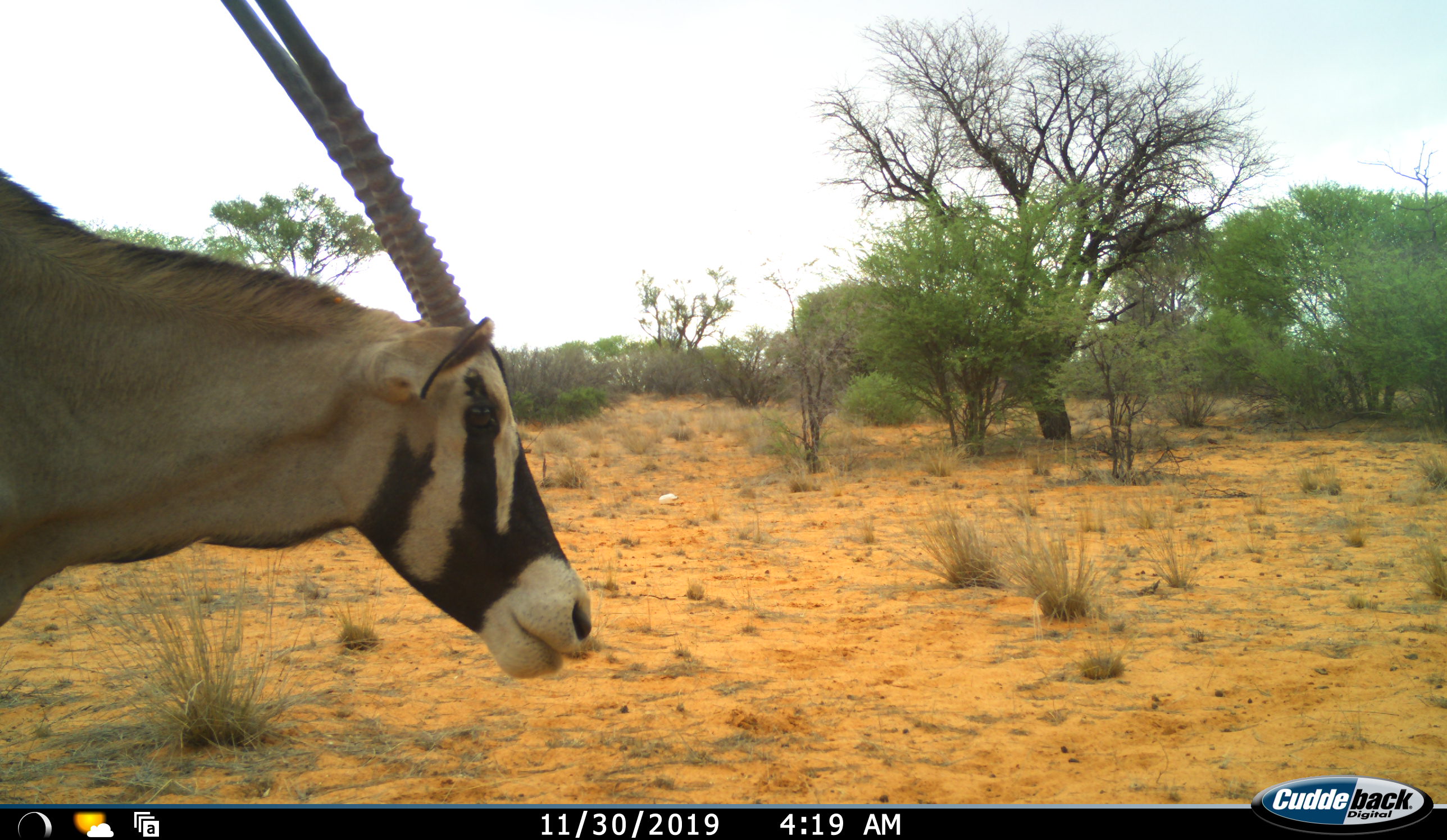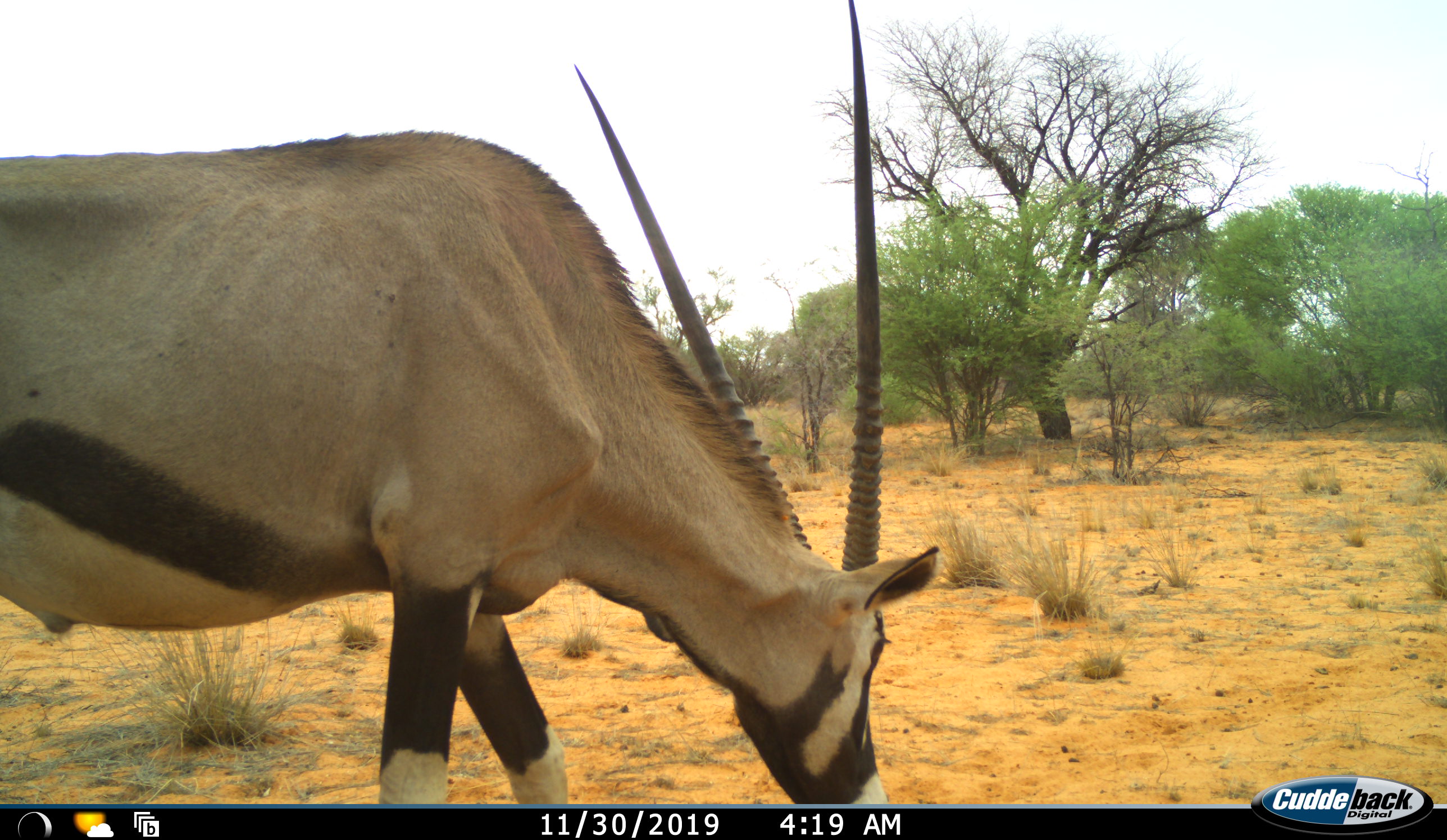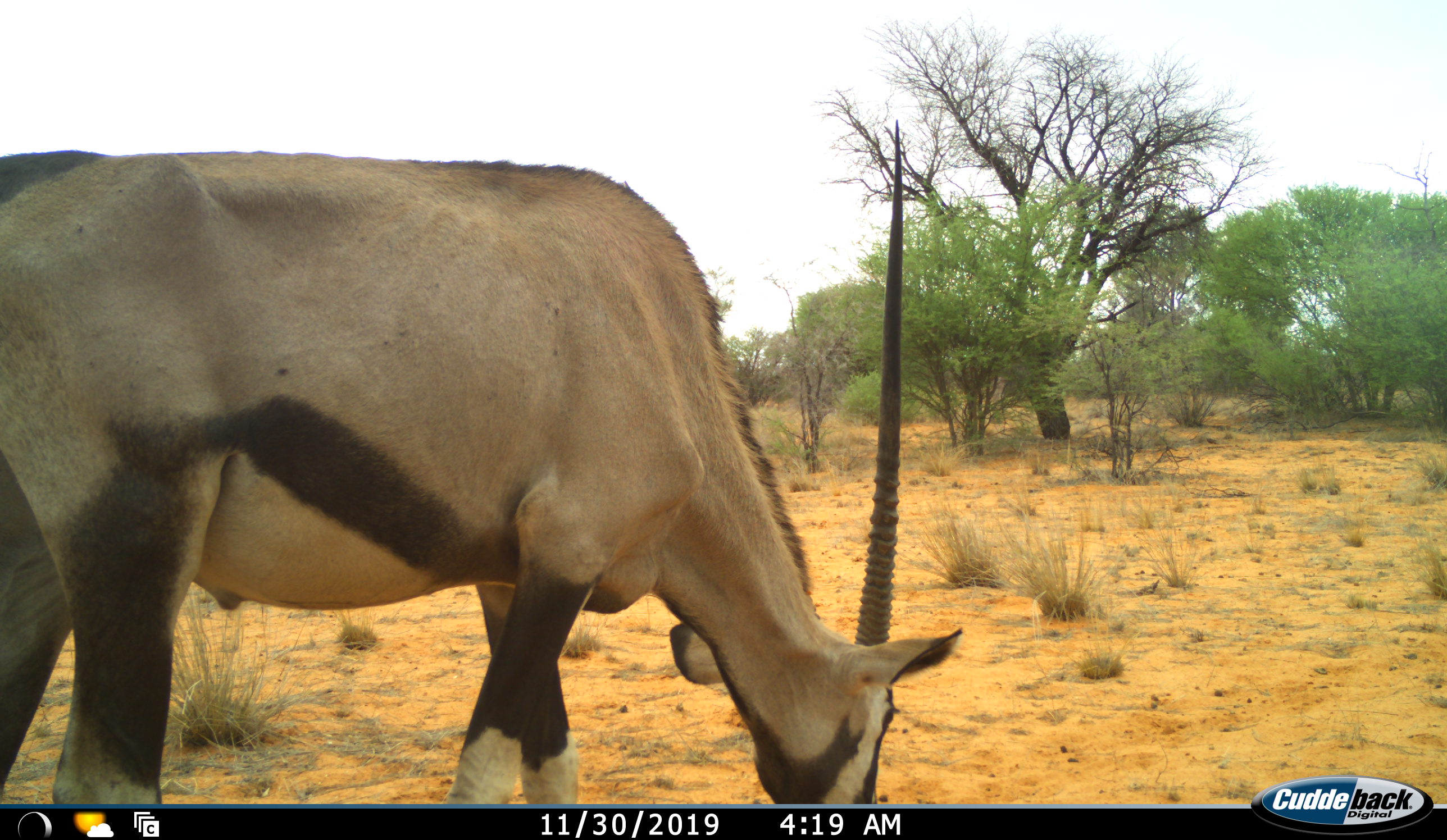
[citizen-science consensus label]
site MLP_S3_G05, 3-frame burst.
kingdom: Animalia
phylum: Chordata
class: Mammalia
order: Artiodactyla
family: Bovidae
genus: Oryx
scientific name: Oryx gazella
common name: gemsbok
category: oryx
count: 1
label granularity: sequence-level